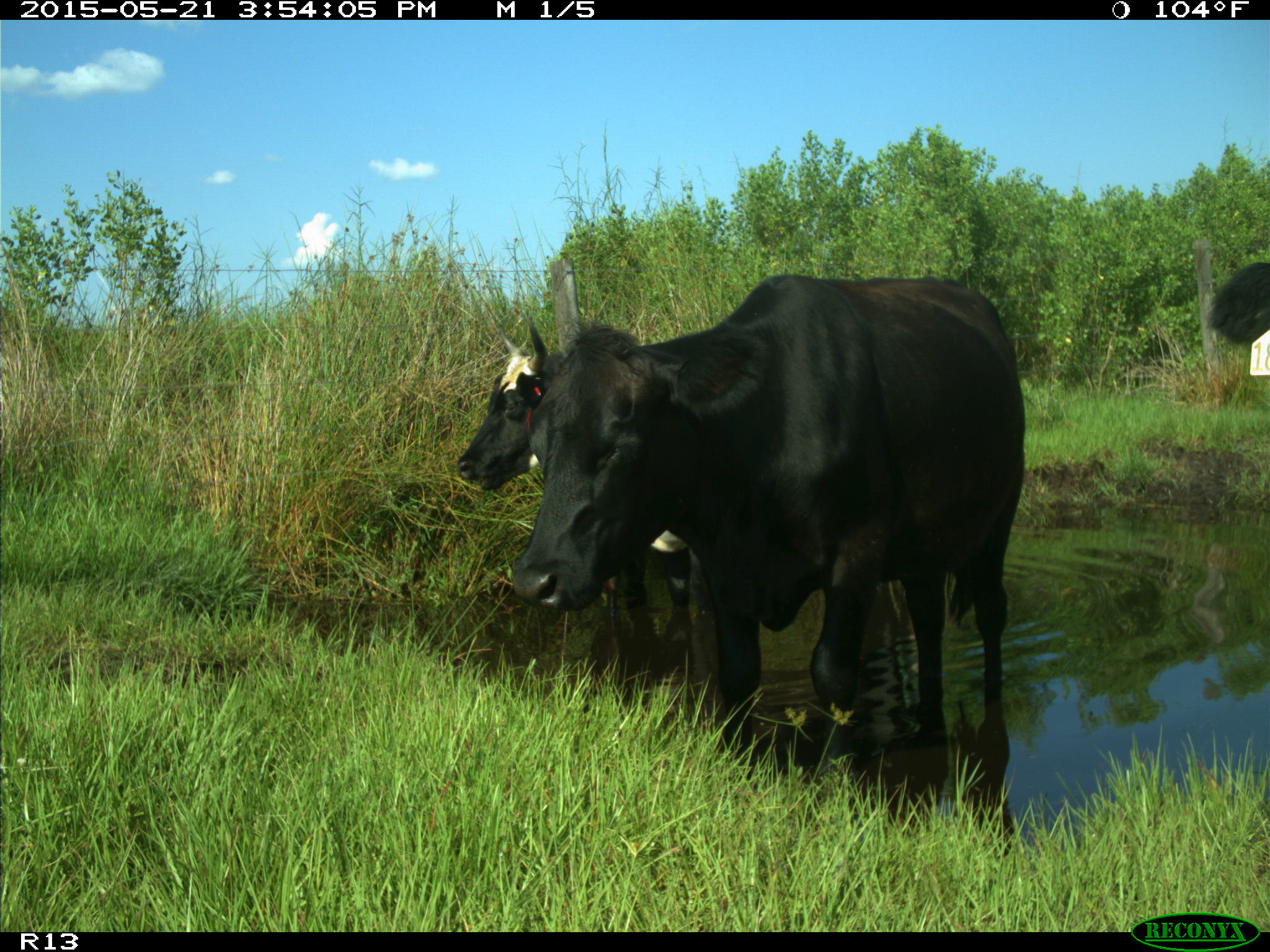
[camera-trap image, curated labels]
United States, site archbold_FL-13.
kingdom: Animalia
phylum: Chordata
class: Mammalia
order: Artiodactyla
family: Bovidae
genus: Bos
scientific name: Bos taurus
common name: domestic cow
Bos taurus (domestic cow).